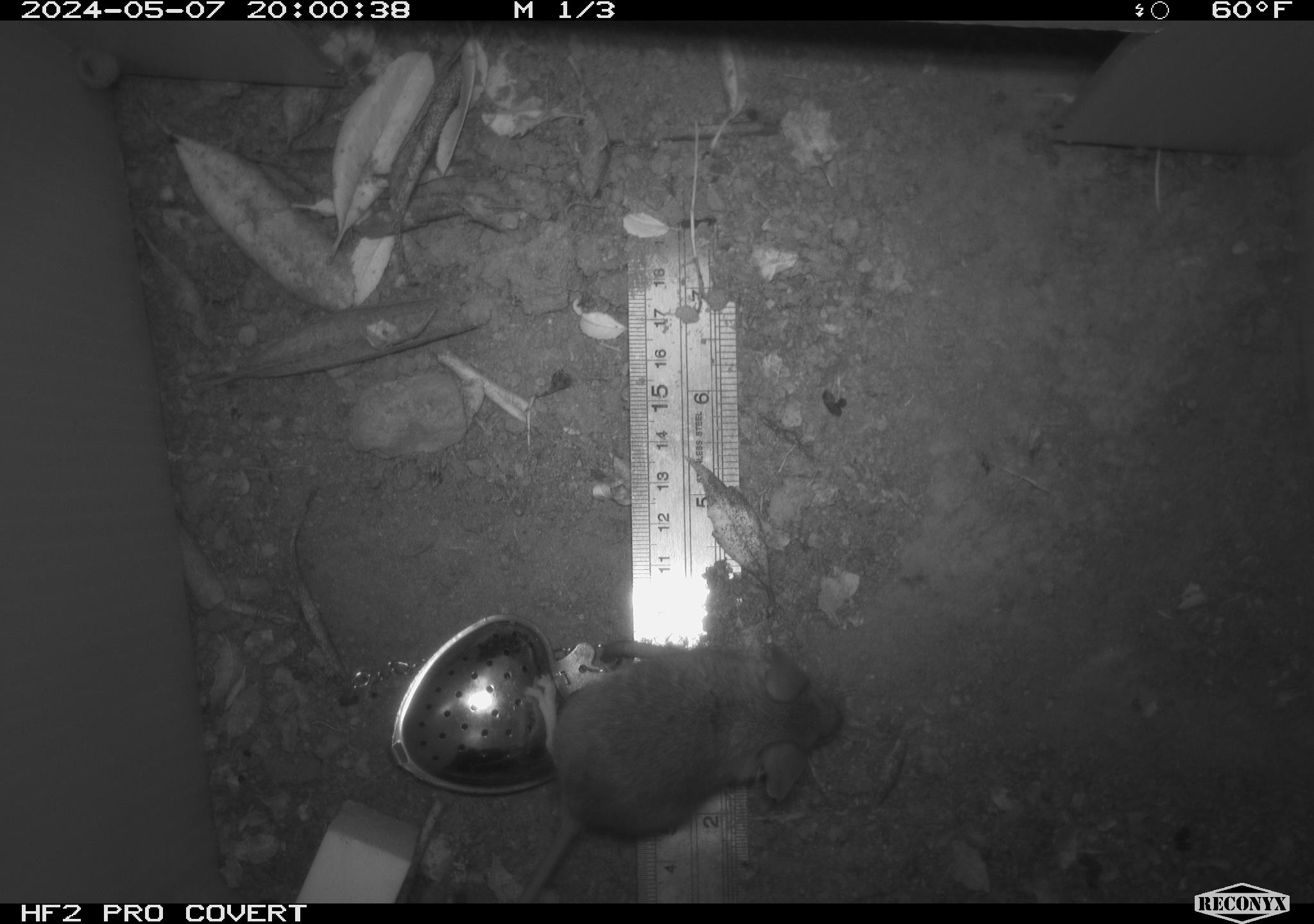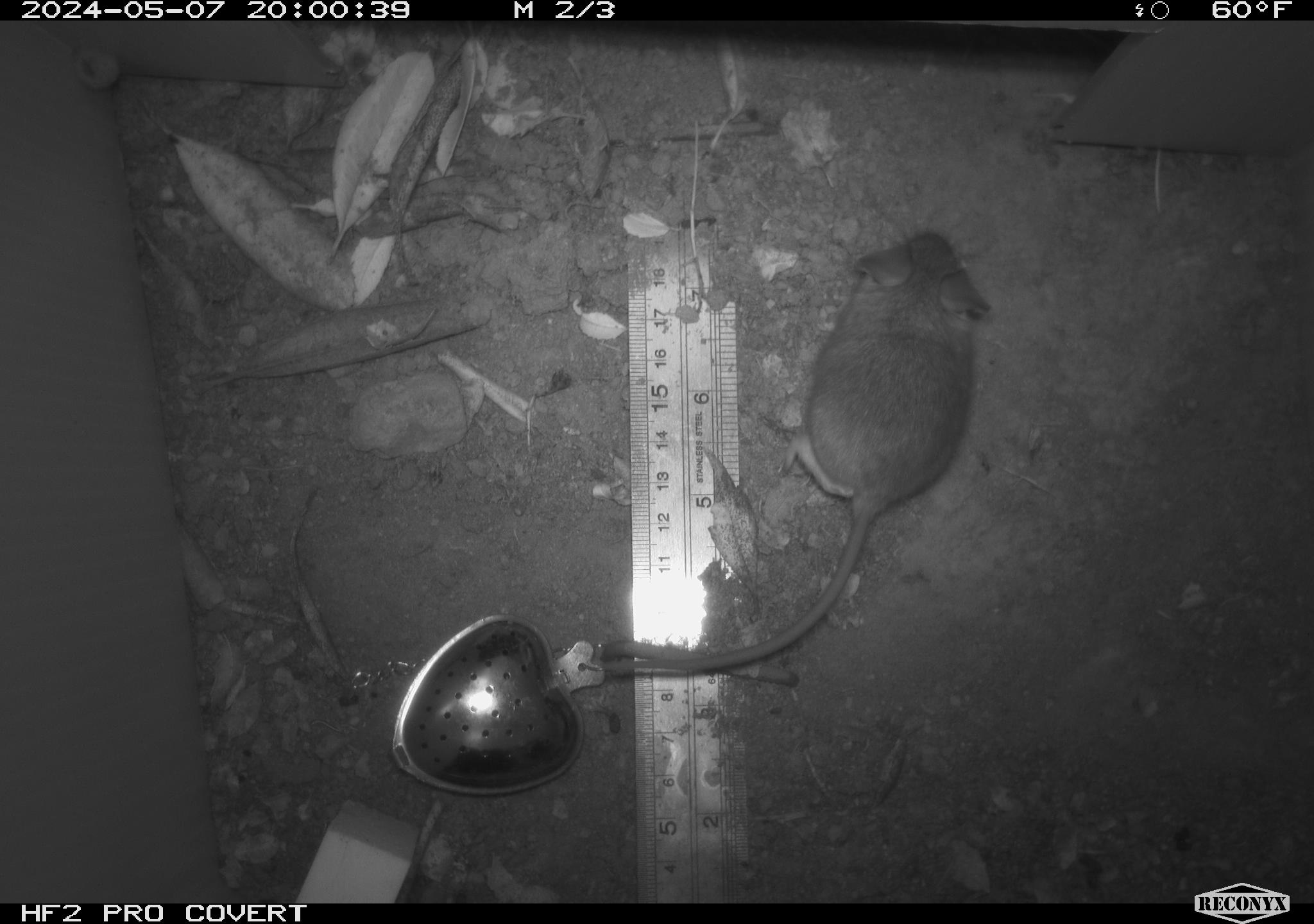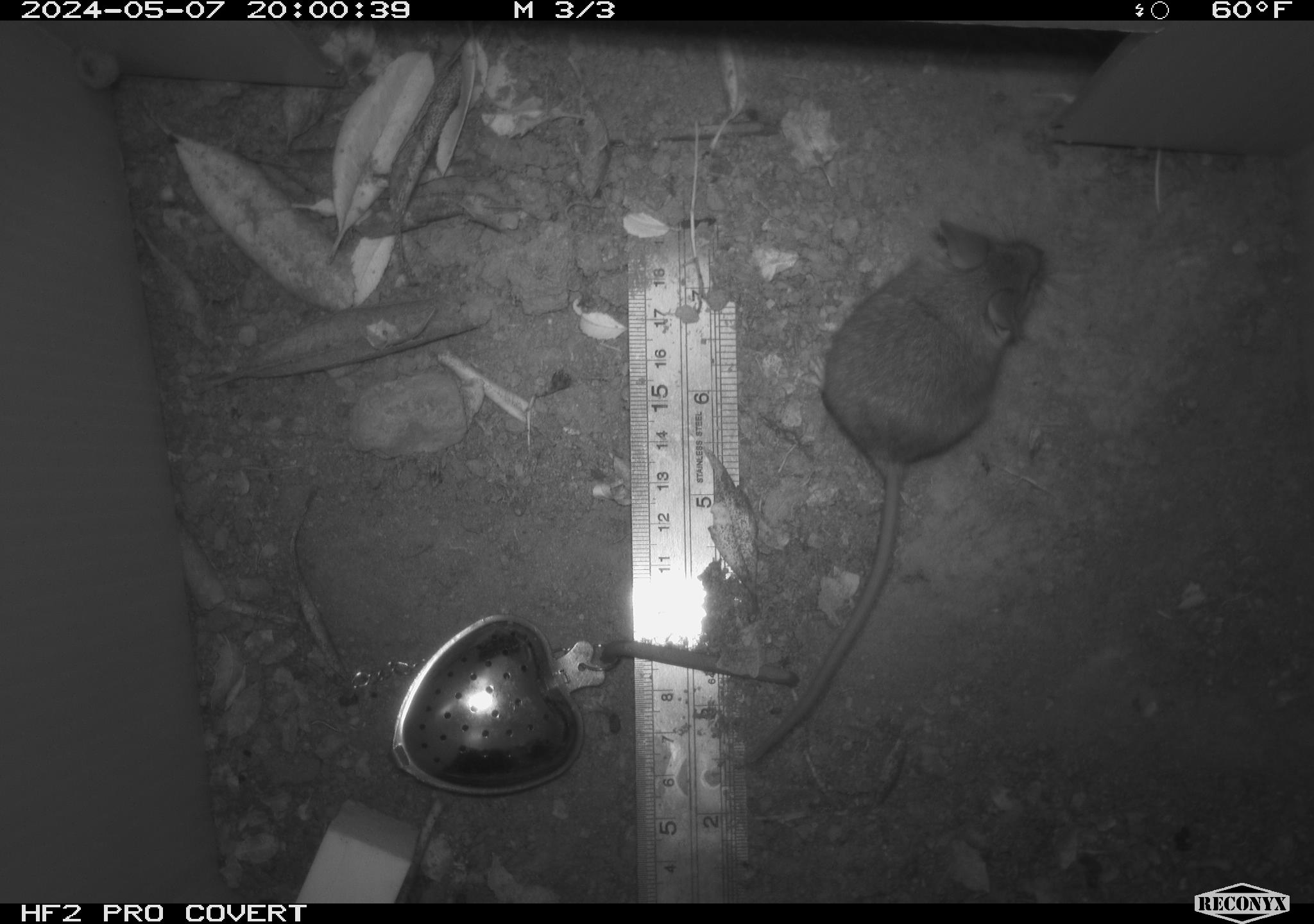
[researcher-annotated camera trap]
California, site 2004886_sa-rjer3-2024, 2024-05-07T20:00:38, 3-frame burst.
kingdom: Animalia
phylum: Chordata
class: Mammalia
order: Rodentia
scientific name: Rodentia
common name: mouse species